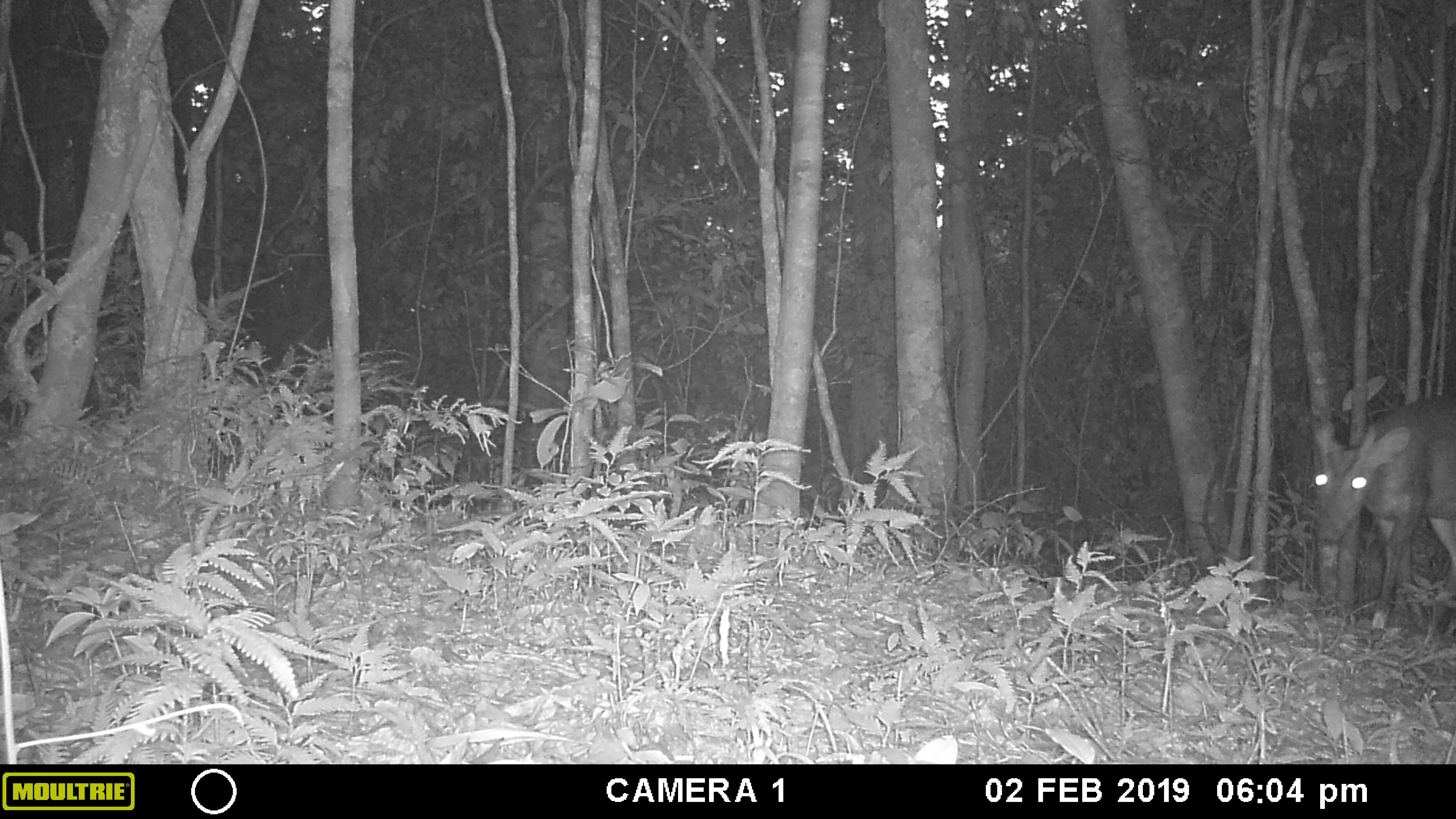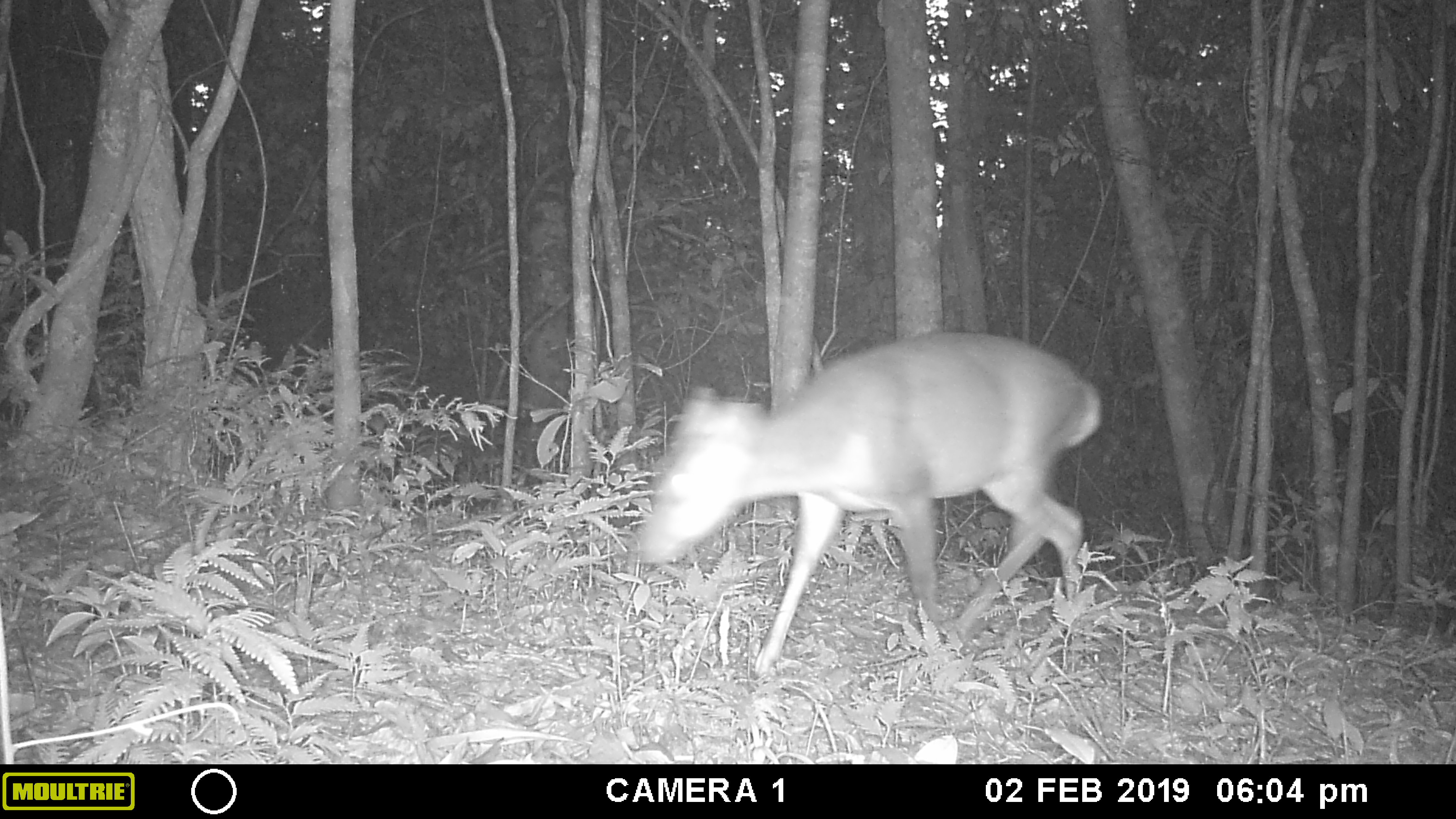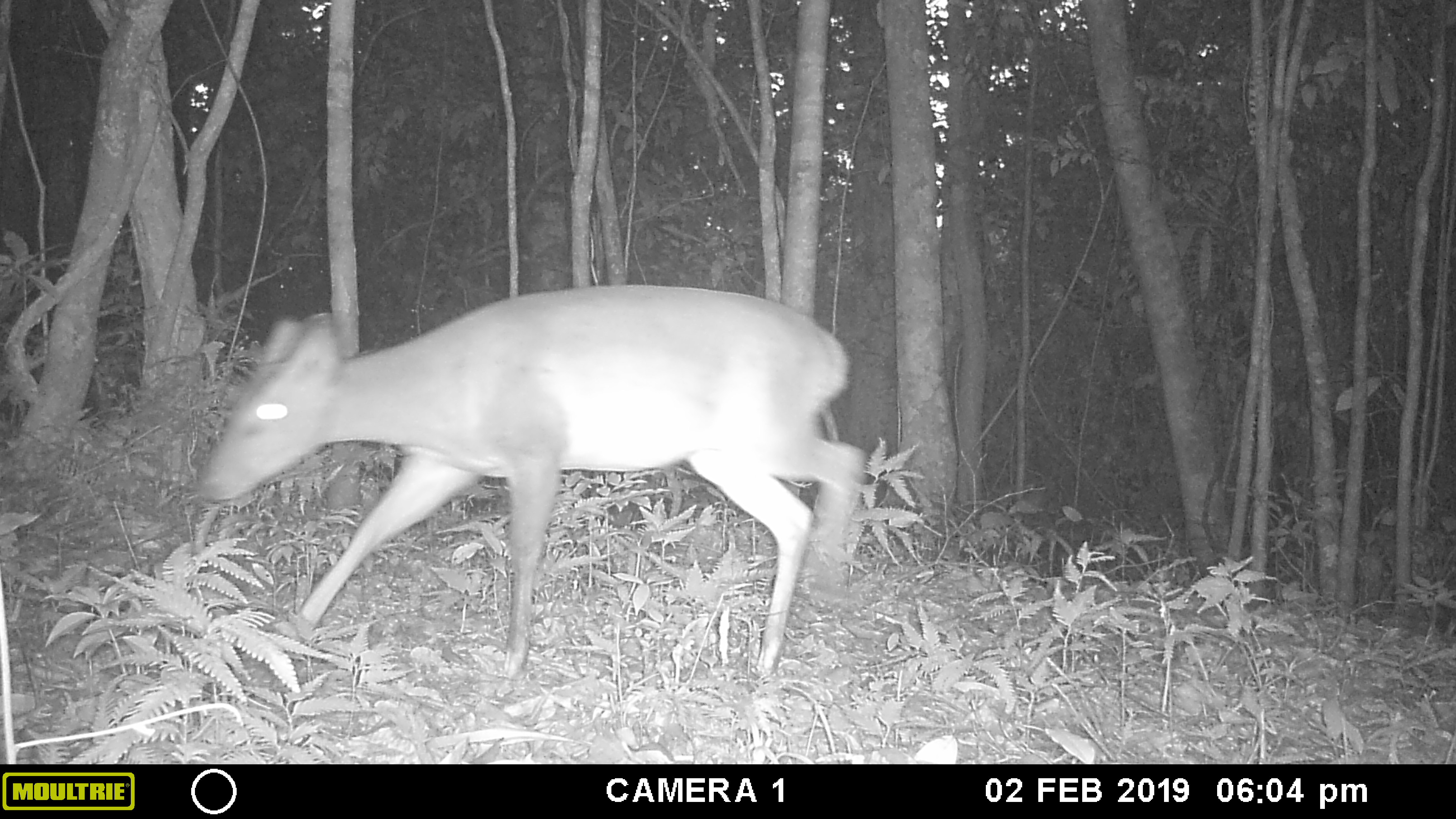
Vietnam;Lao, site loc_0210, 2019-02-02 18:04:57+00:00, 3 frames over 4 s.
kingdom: Animalia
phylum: Chordata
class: Mammalia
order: Artiodactyla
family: Cervidae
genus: Muntiacus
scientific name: Muntiacus vuquangensis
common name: large-antlered muntjac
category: large antlered muntjac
Large antlered muntjac (large-antlered muntjac) (Muntiacus vuquangensis). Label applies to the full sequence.